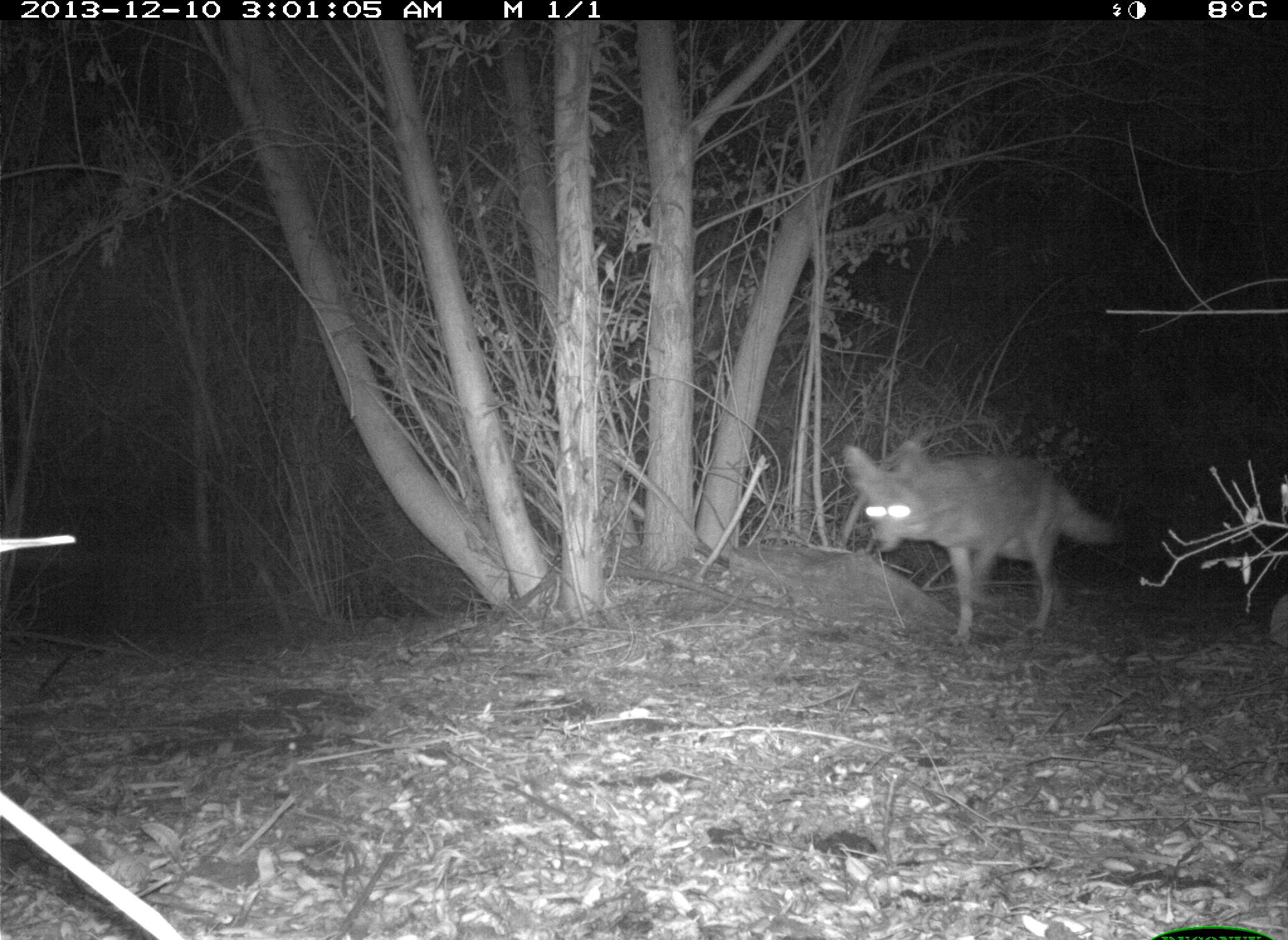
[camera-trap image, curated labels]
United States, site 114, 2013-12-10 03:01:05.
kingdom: Animalia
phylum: Chordata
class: Mammalia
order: Carnivora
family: Canidae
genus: Canis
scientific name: Canis latrans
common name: coyote